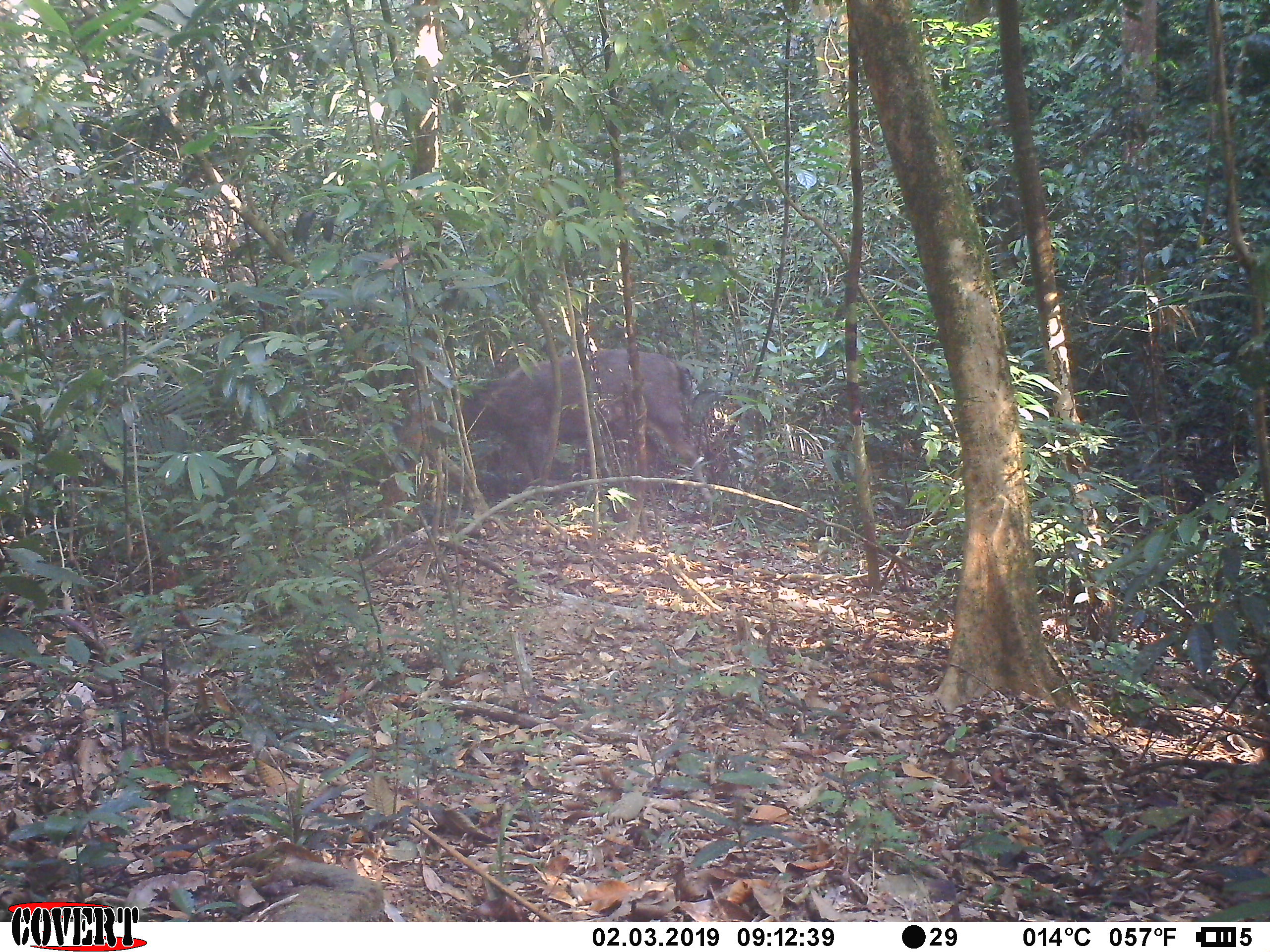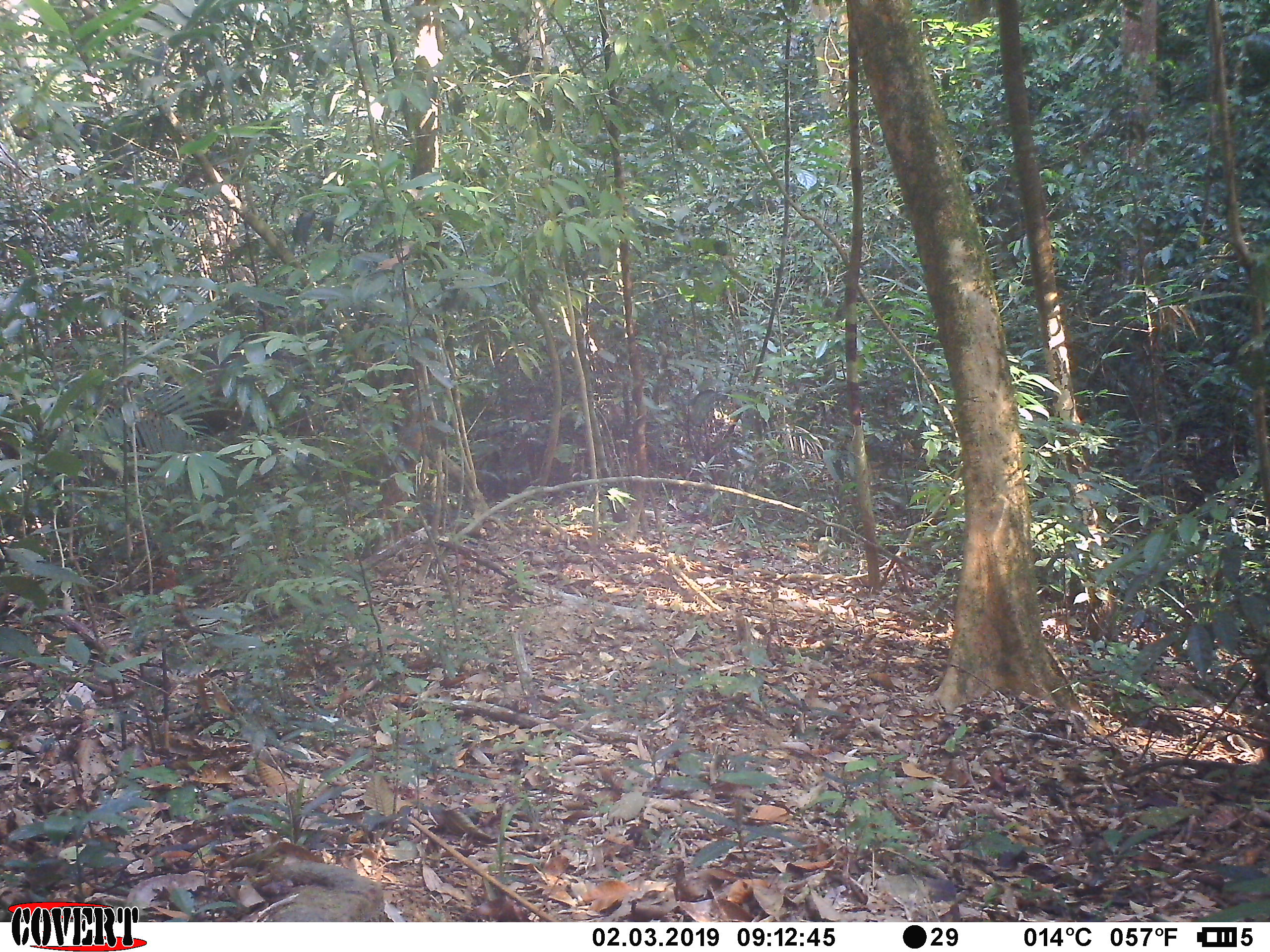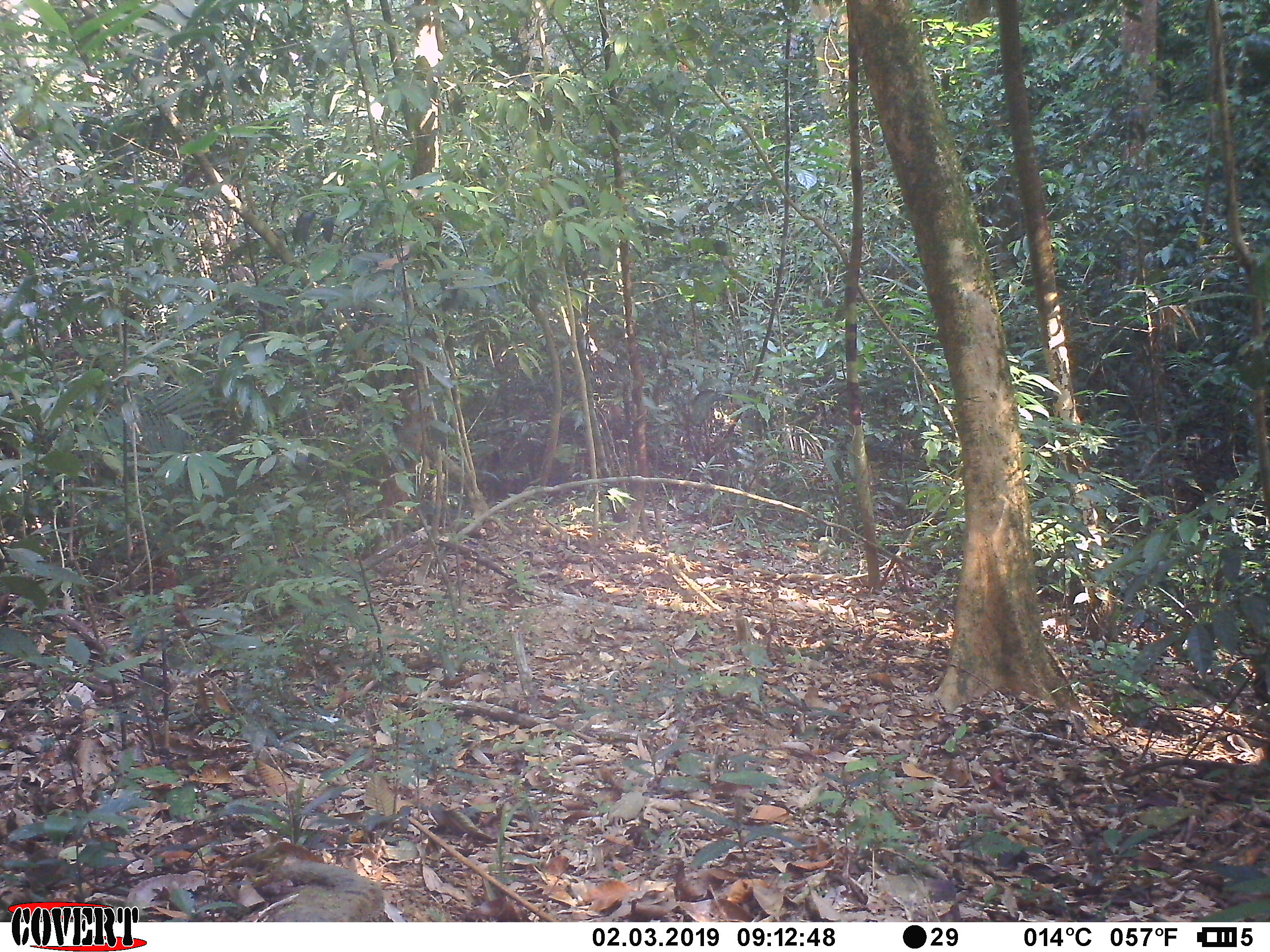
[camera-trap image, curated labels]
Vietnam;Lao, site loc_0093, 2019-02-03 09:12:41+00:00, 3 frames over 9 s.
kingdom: Animalia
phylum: Chordata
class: Mammalia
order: Artiodactyla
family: Cervidae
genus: Rusa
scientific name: Rusa unicolor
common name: sambar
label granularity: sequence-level